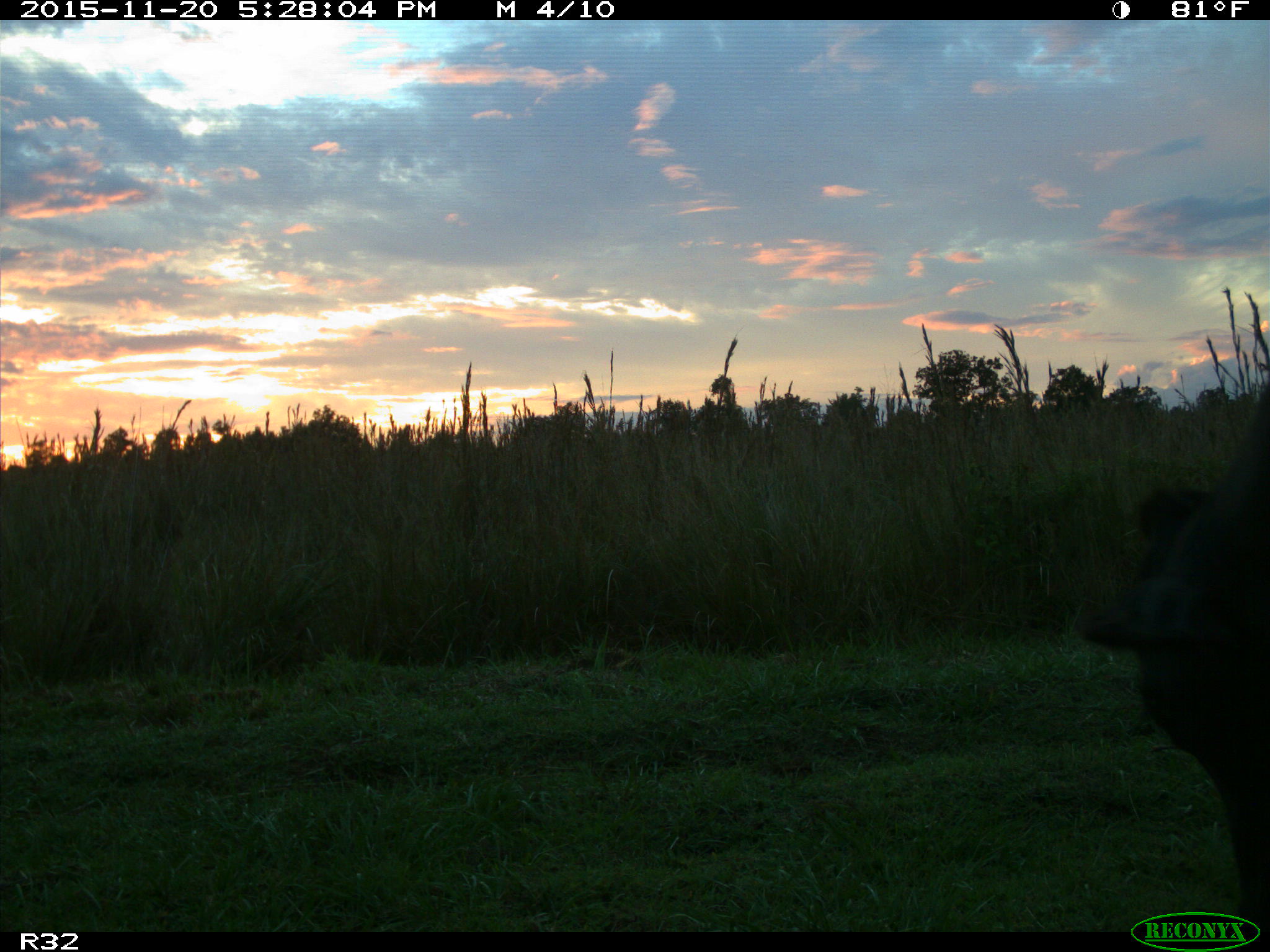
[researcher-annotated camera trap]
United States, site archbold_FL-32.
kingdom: Animalia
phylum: Chordata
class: Mammalia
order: Artiodactyla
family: Bovidae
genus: Bos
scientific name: Bos taurus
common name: domestic cow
Bos taurus (domestic cow).